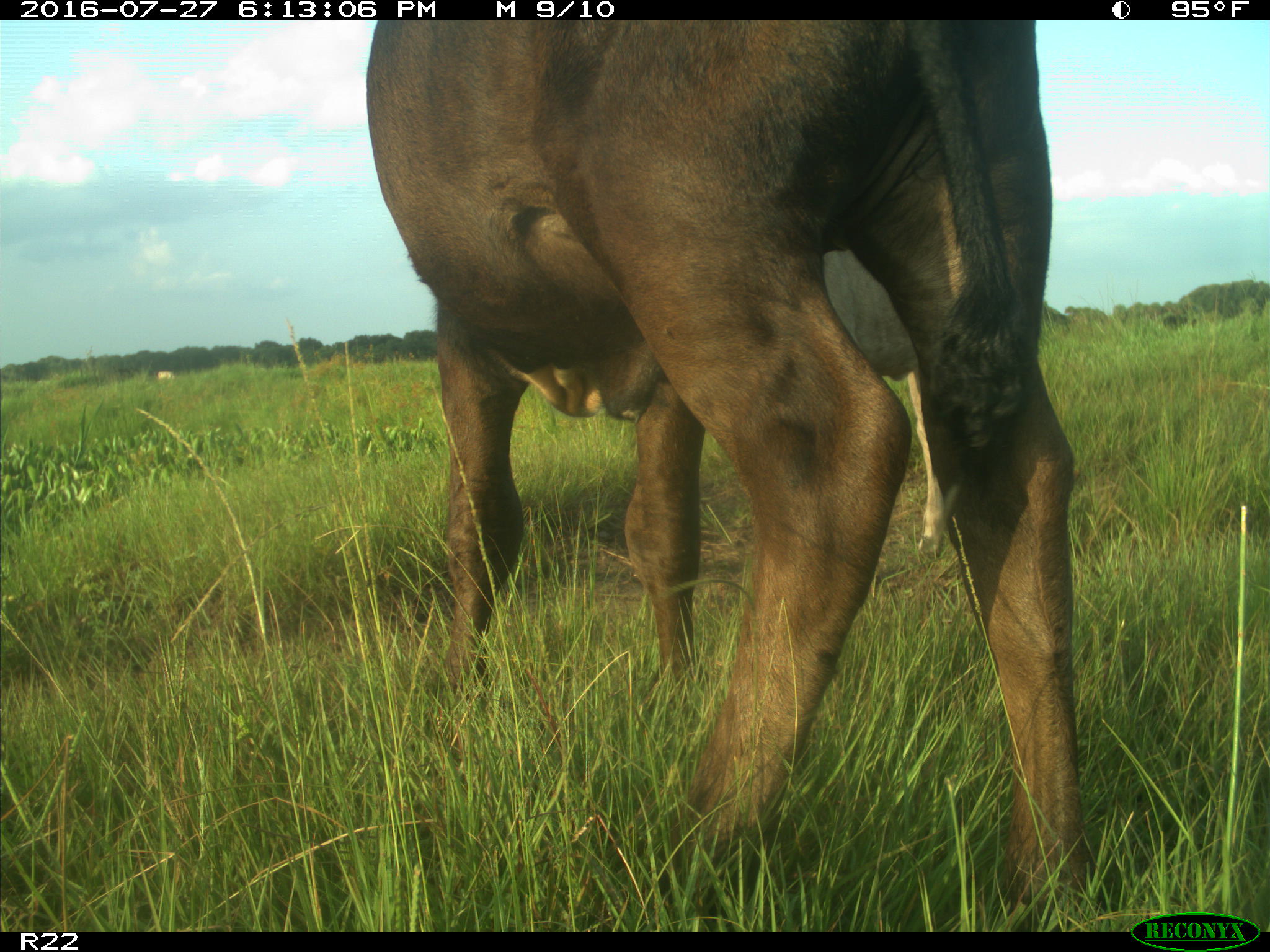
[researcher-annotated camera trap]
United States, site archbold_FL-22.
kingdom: Animalia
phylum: Chordata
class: Mammalia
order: Artiodactyla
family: Bovidae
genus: Bos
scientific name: Bos taurus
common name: domestic cow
Bos taurus (domestic cow).